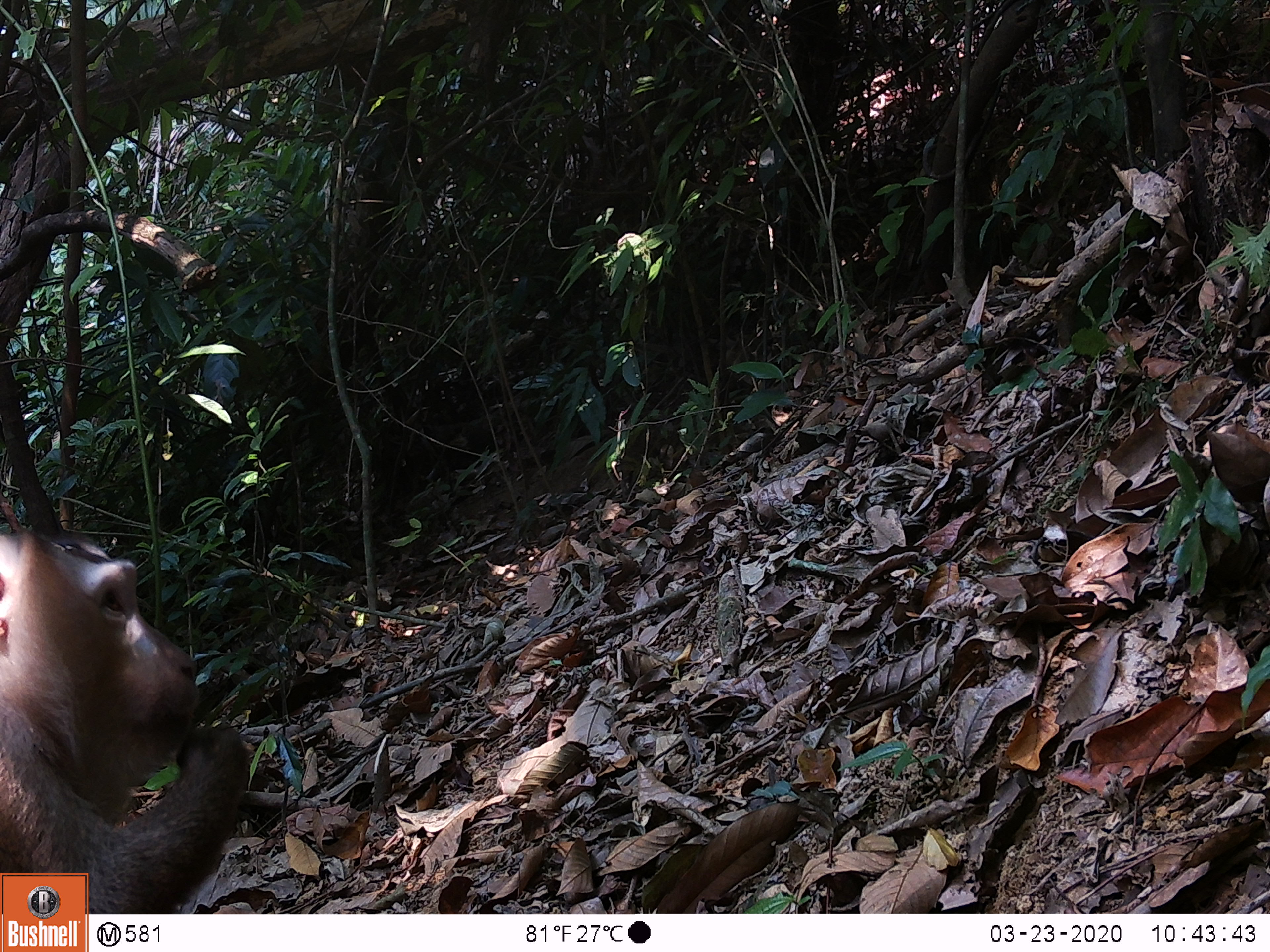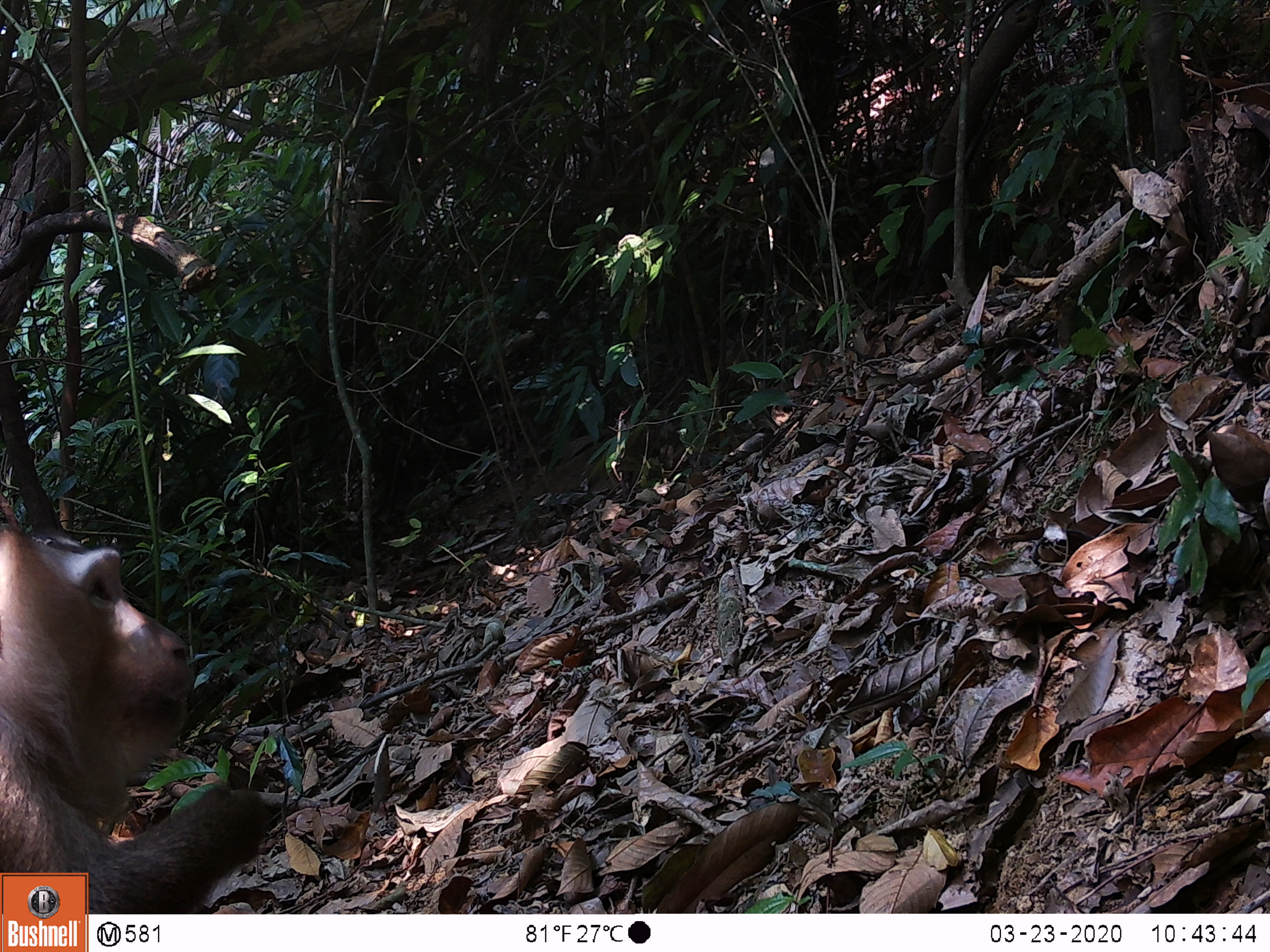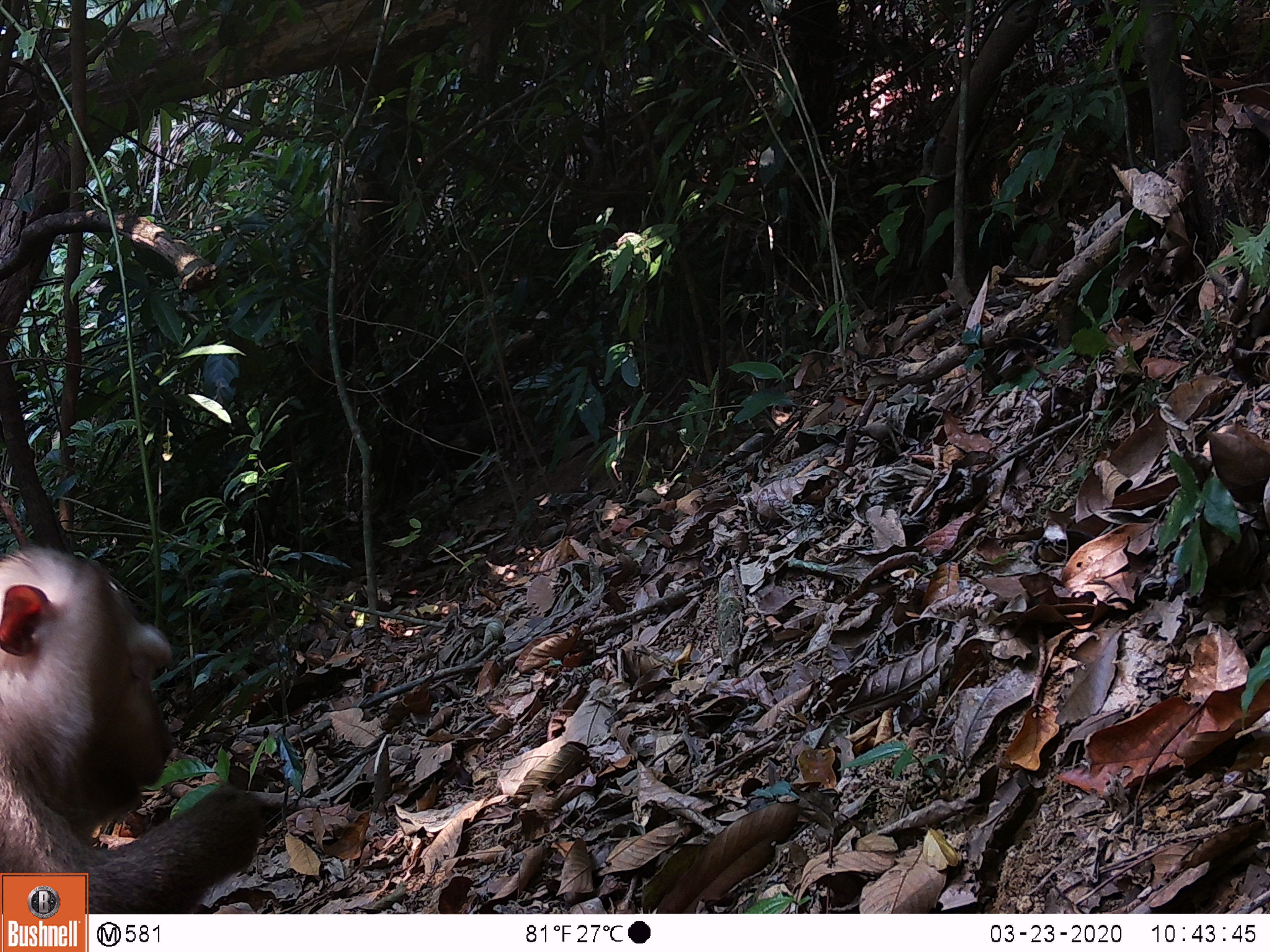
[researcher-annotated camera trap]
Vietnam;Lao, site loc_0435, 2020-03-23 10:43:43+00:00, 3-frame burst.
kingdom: Animalia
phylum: Chordata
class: Mammalia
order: Primates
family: Cercopithecidae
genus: Macaca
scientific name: Macaca nemestrina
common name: pig-tailed macaque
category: pig tailed macaque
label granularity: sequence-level